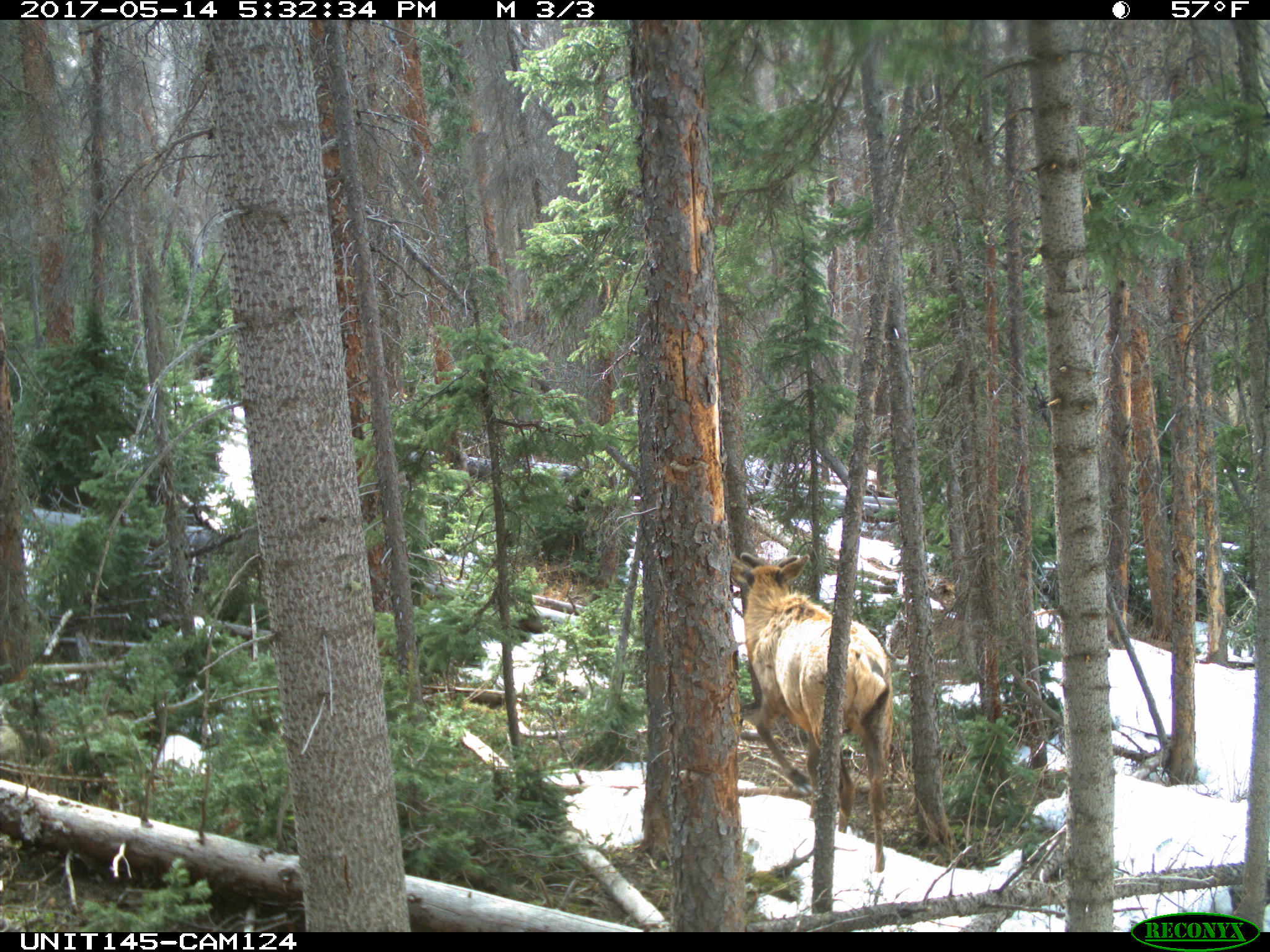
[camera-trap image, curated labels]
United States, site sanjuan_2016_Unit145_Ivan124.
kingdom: Animalia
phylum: Chordata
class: Mammalia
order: Artiodactyla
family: Cervidae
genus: Cervus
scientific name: Cervus elaphus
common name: red deer